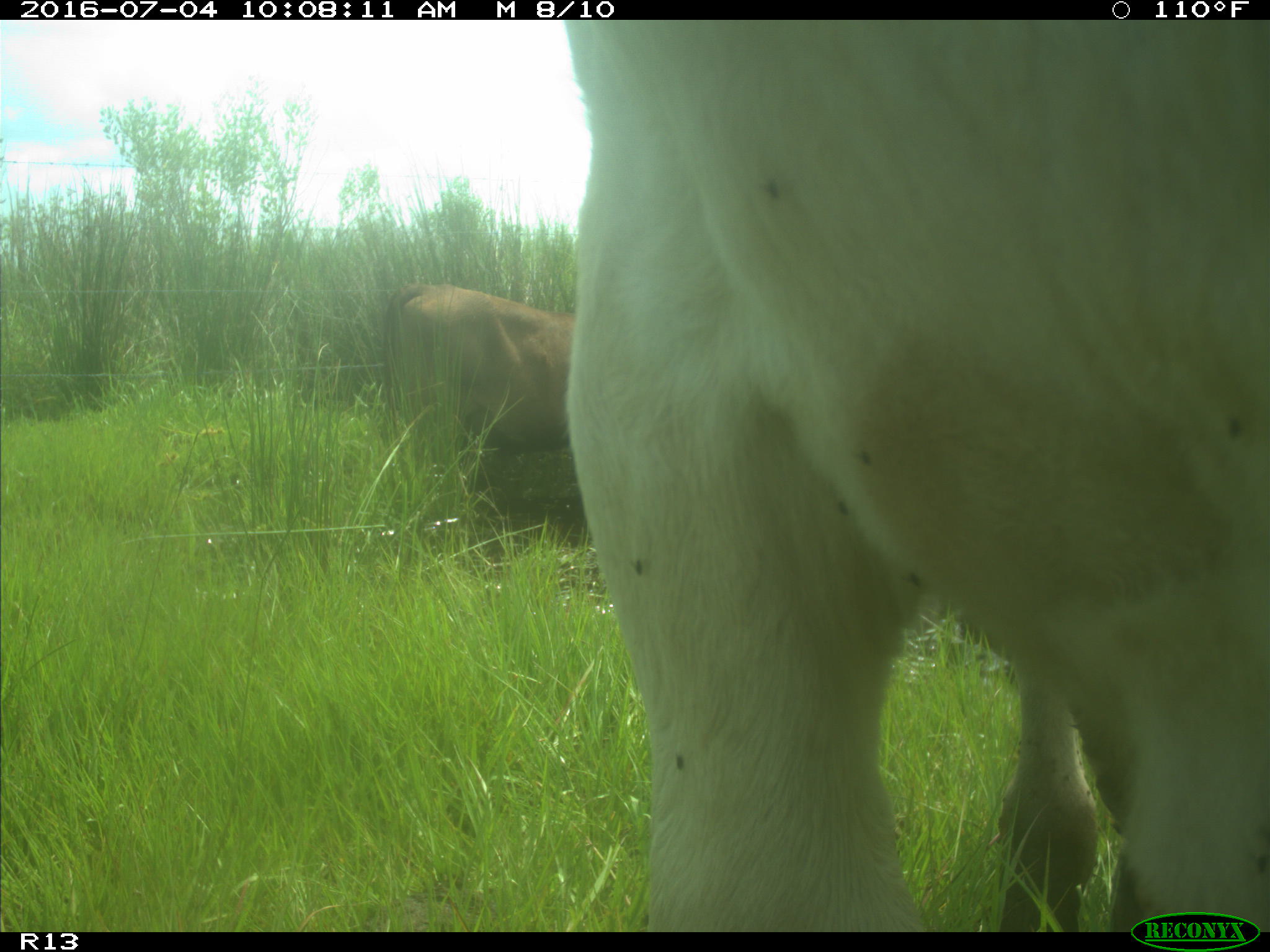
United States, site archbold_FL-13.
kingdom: Animalia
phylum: Chordata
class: Mammalia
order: Artiodactyla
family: Bovidae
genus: Bos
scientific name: Bos taurus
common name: domestic cow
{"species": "Bos taurus (domestic cow)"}